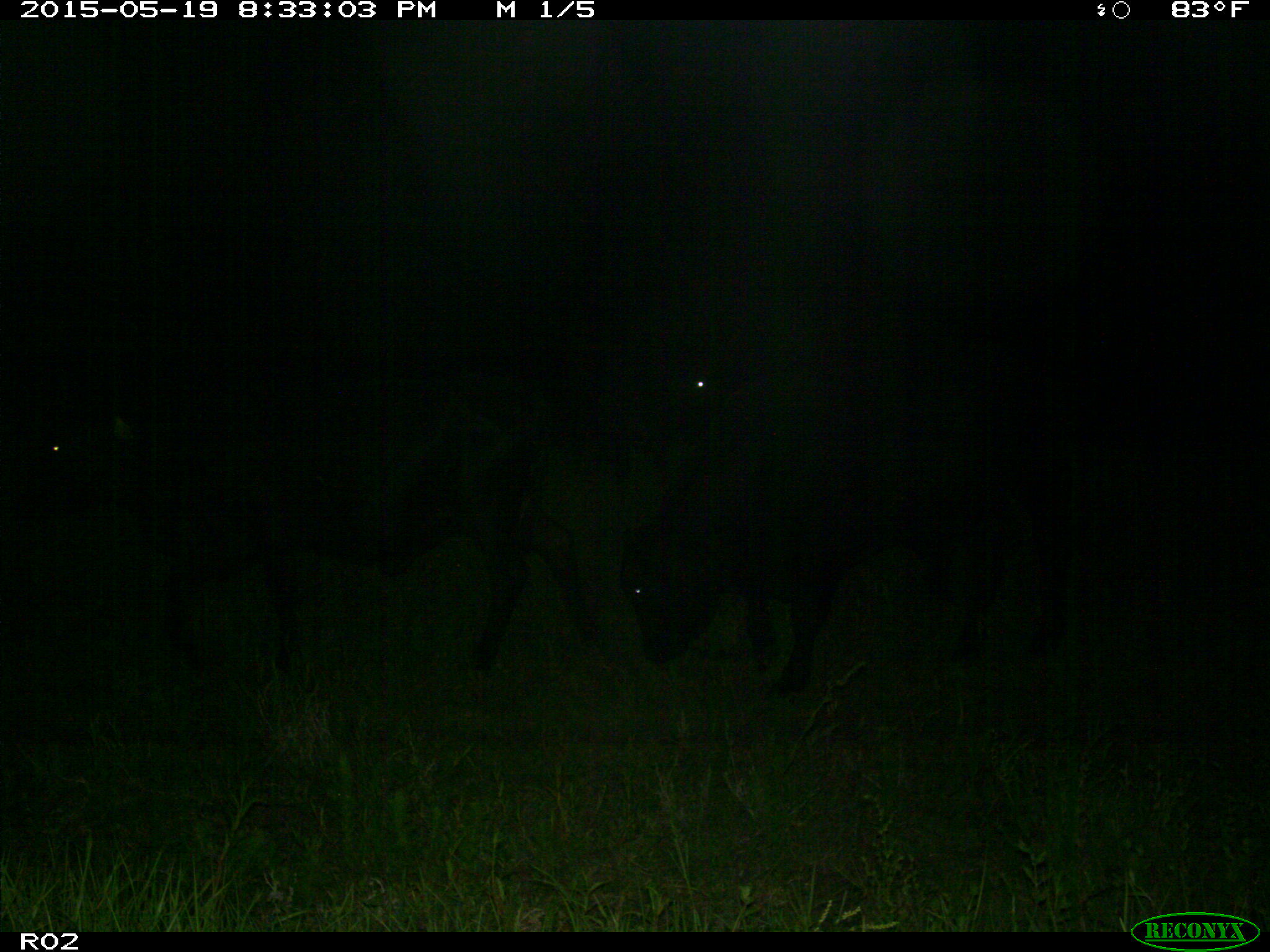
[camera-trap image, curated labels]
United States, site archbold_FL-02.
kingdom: Animalia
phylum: Chordata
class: Mammalia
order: Artiodactyla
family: Bovidae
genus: Bos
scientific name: Bos taurus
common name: domestic cow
Bos taurus (domestic cow).